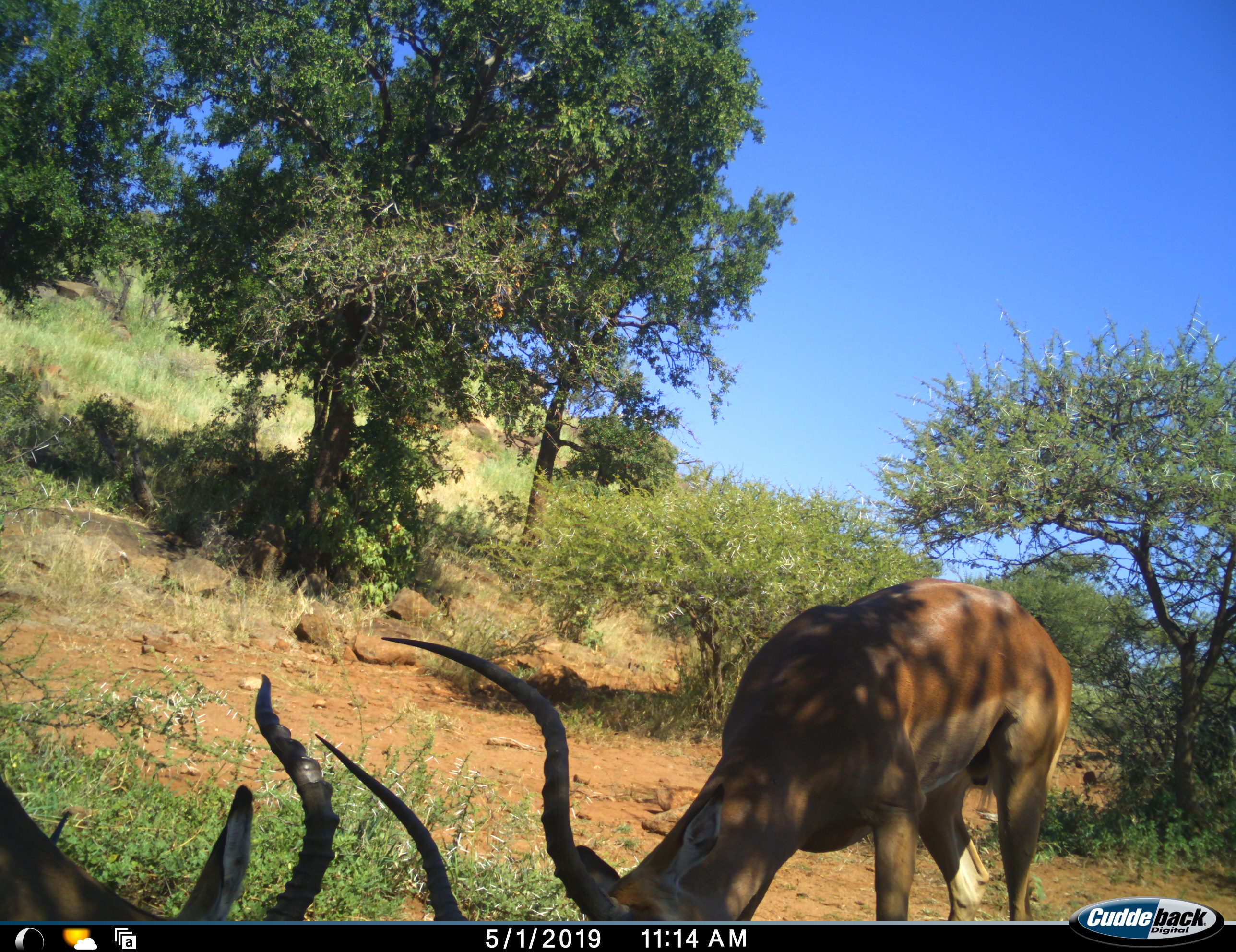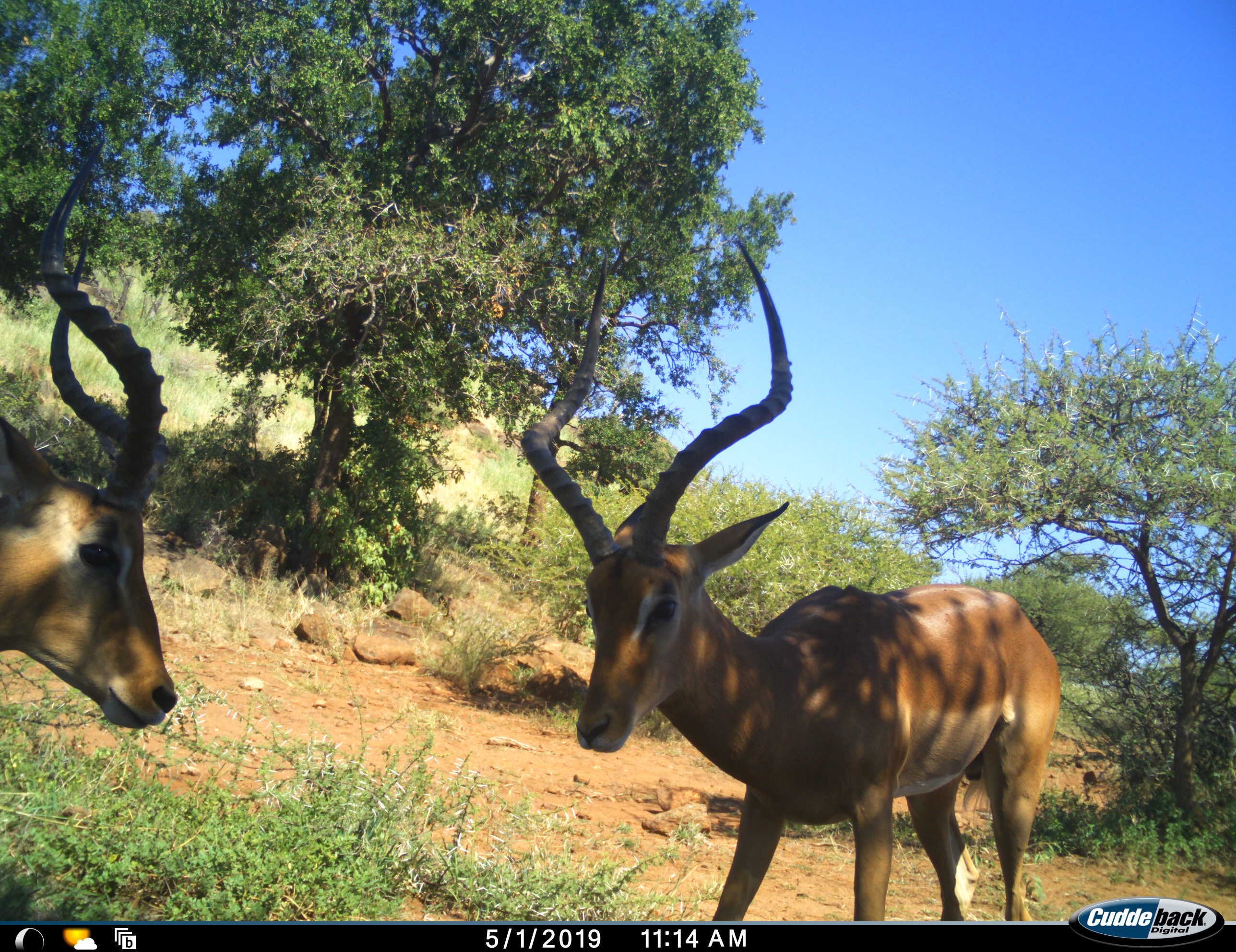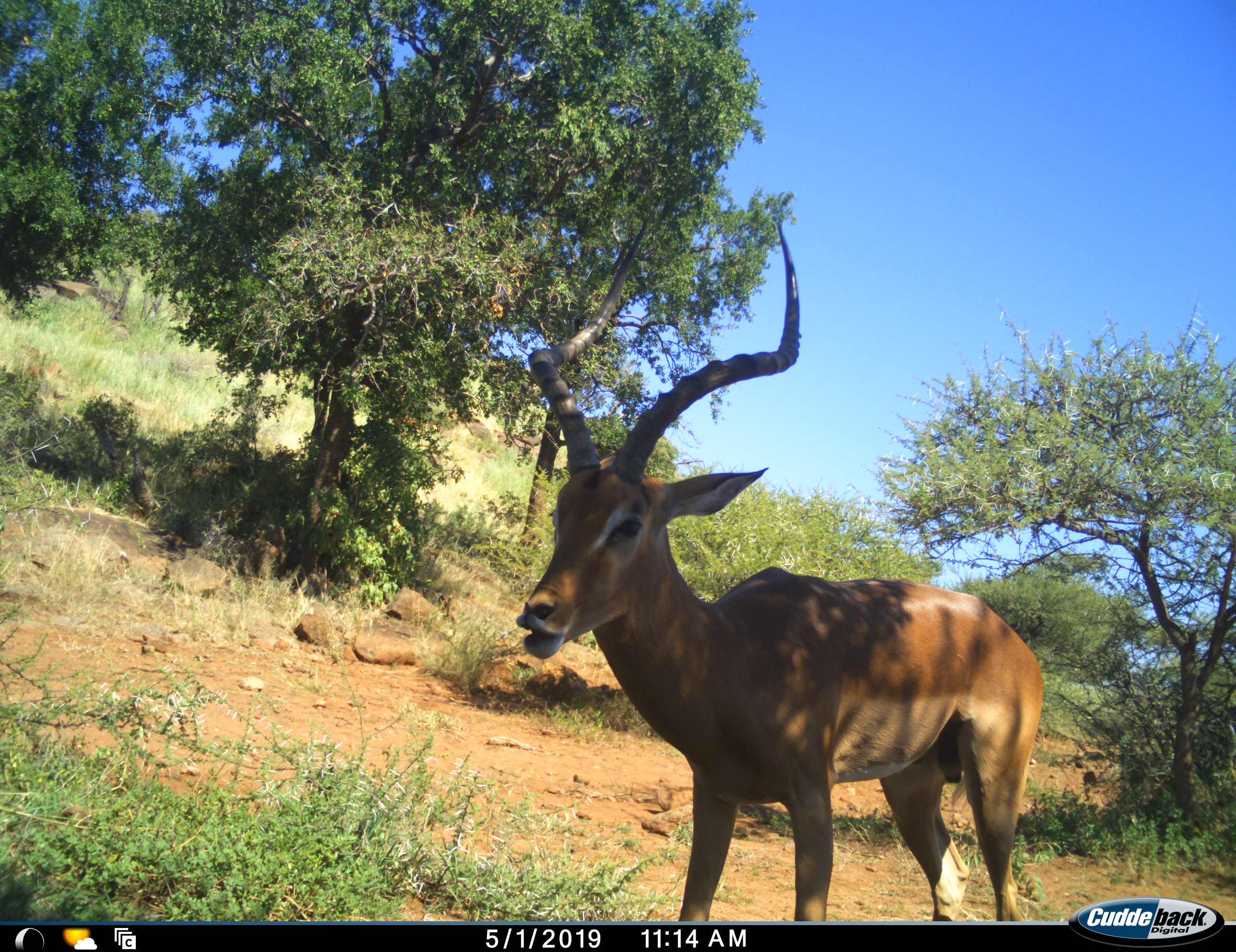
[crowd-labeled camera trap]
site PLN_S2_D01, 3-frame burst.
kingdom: Animalia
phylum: Chordata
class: Mammalia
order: Artiodactyla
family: Bovidae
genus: Aepyceros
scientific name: Aepyceros melampus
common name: impala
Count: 2.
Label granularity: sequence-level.